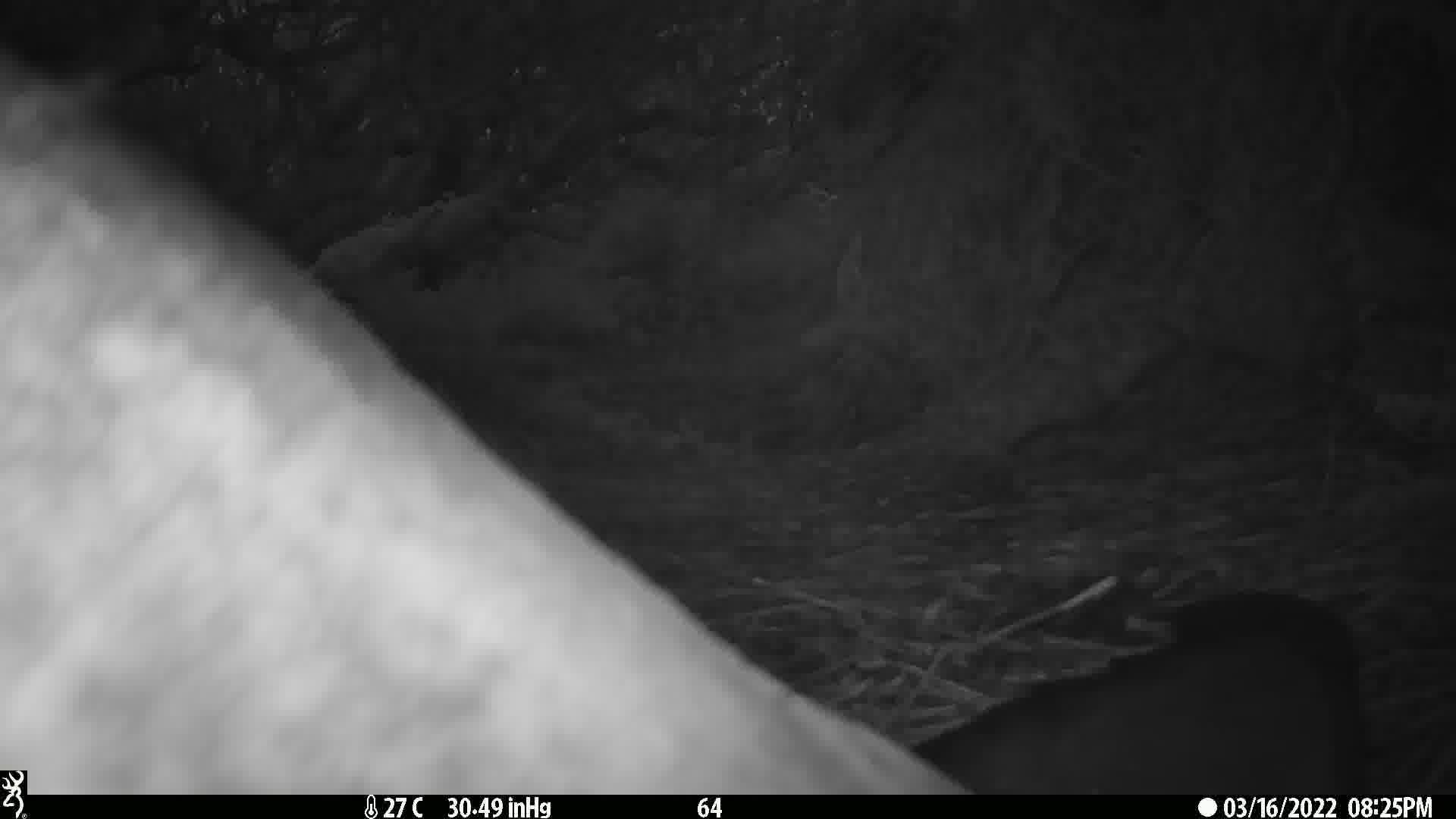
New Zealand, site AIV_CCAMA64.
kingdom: Animalia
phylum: Chordata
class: Mammalia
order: Carnivora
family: Otariidae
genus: Phocarctos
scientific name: Phocarctos hookeri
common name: new zealand sea lion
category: sealion